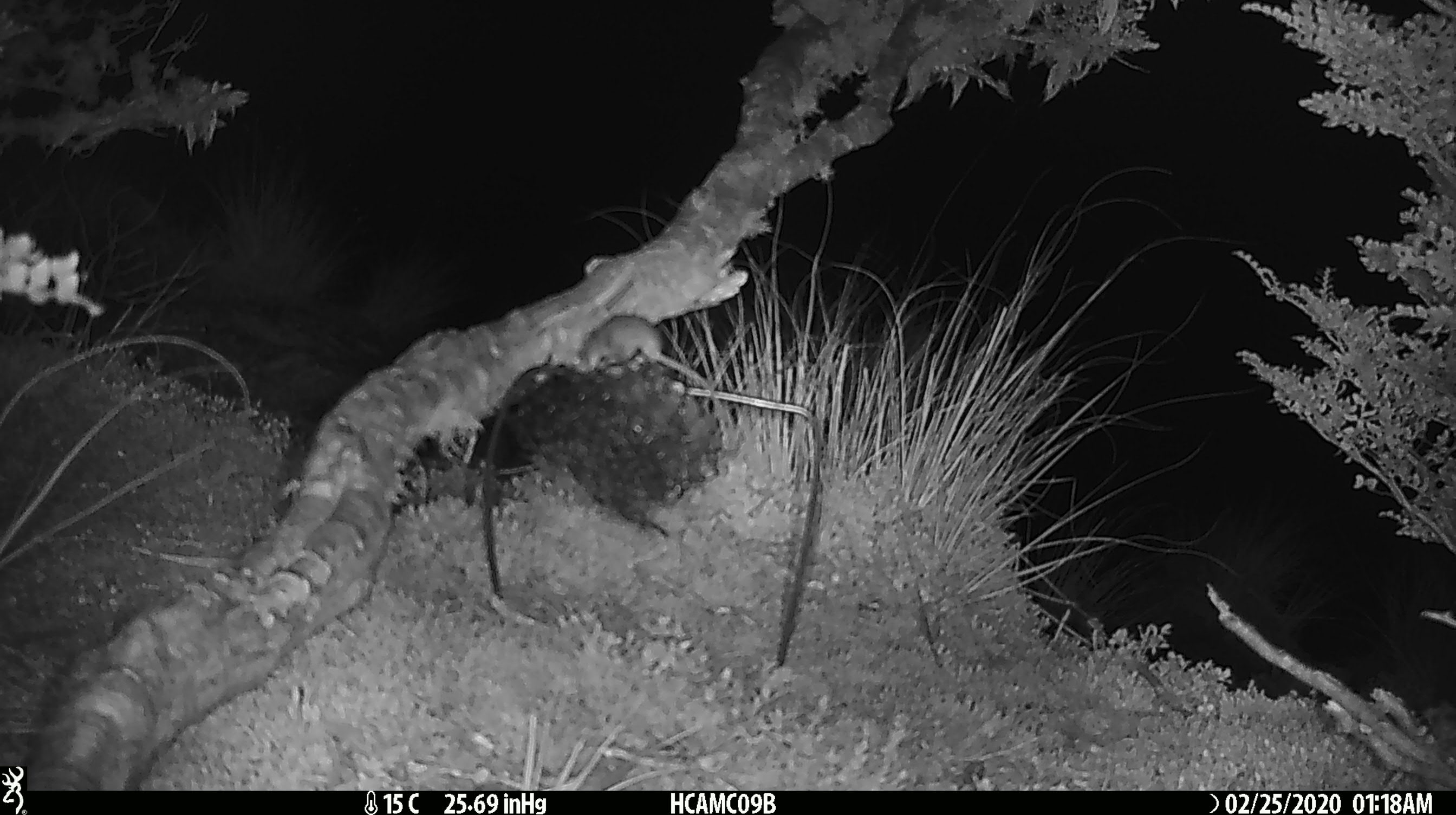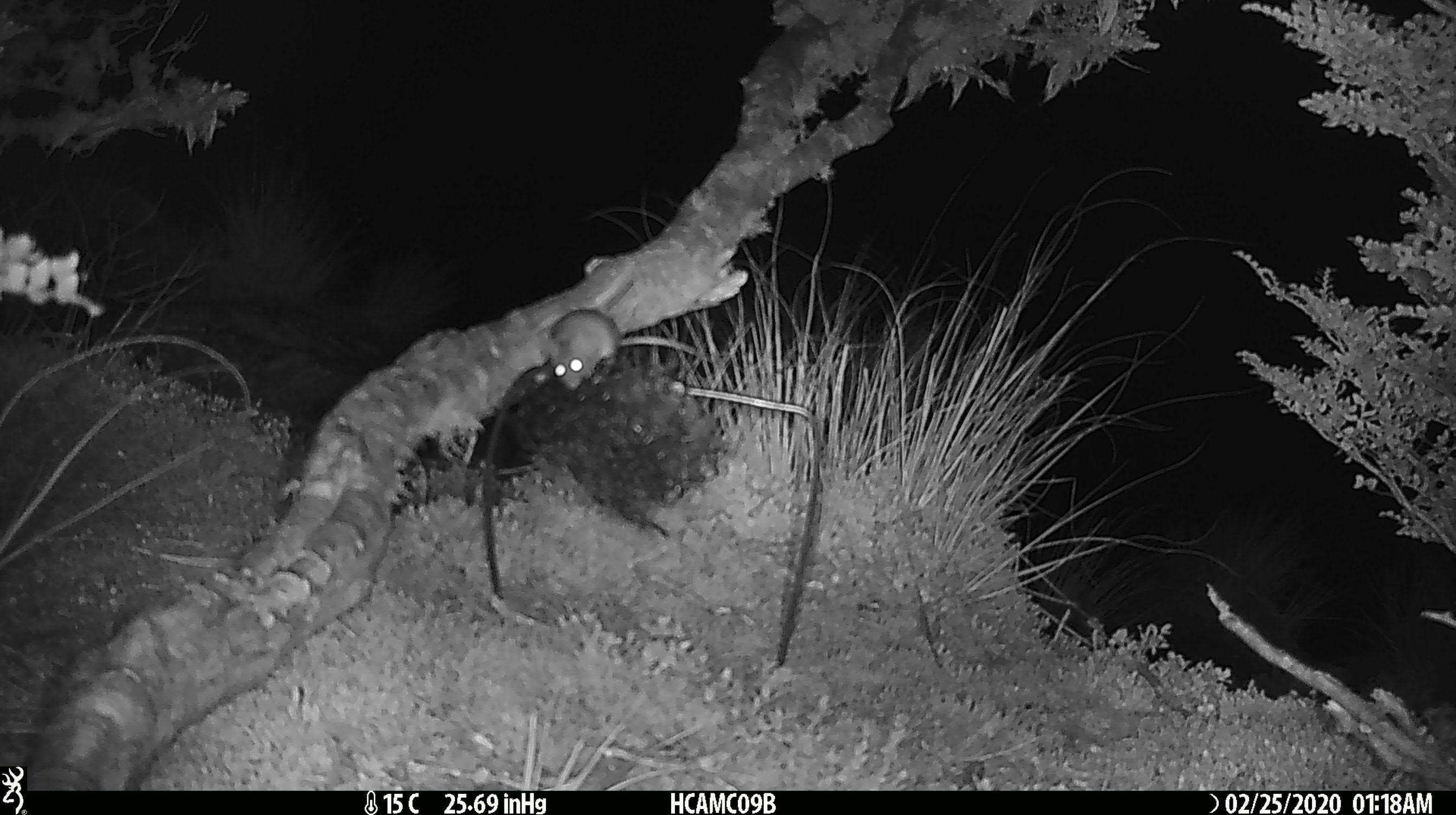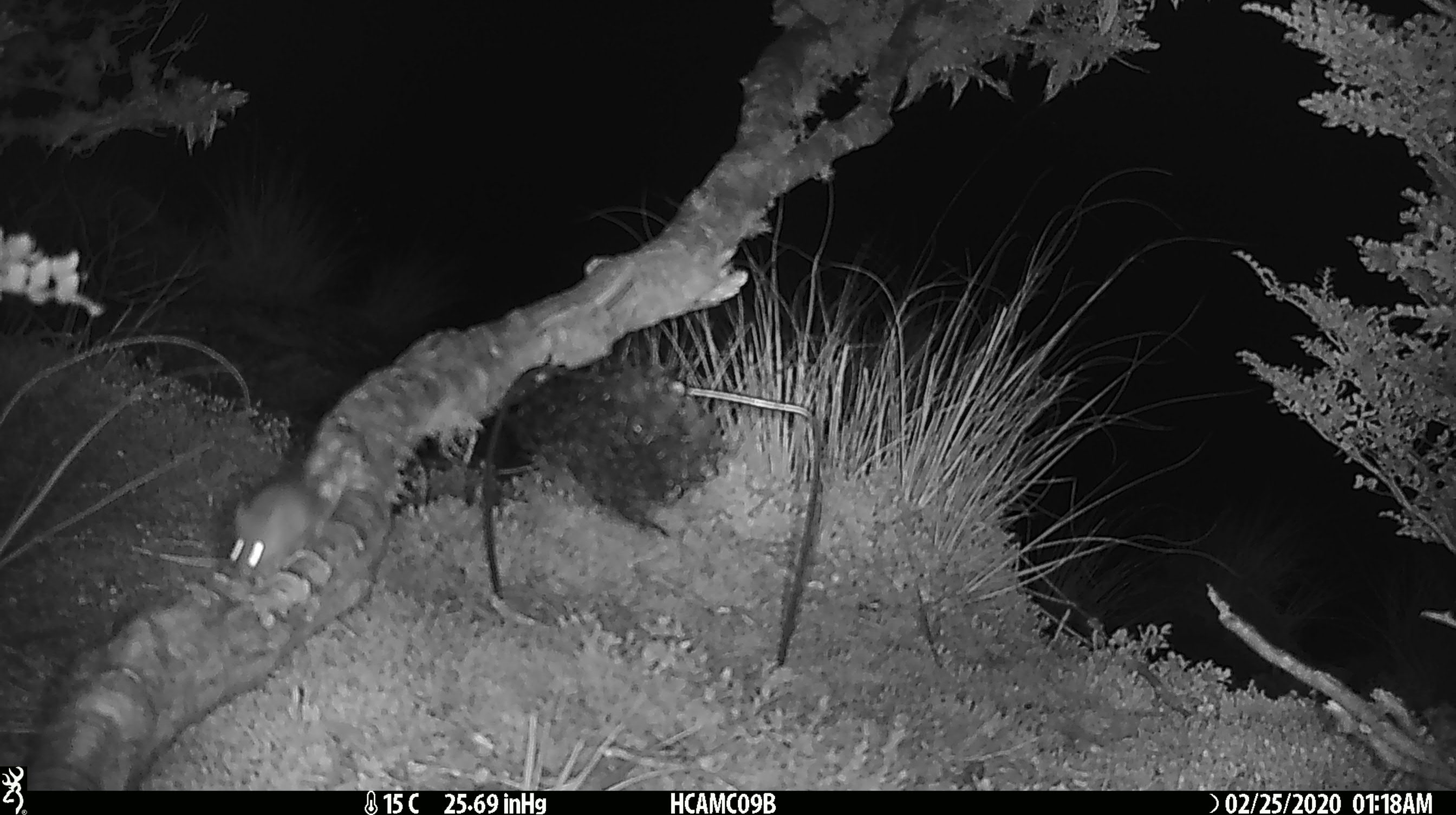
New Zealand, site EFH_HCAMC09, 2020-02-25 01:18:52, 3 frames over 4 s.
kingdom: Animalia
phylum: Chordata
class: Mammalia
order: Rodentia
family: Muridae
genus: Mus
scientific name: Mus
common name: mouse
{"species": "mouse (Mus)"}